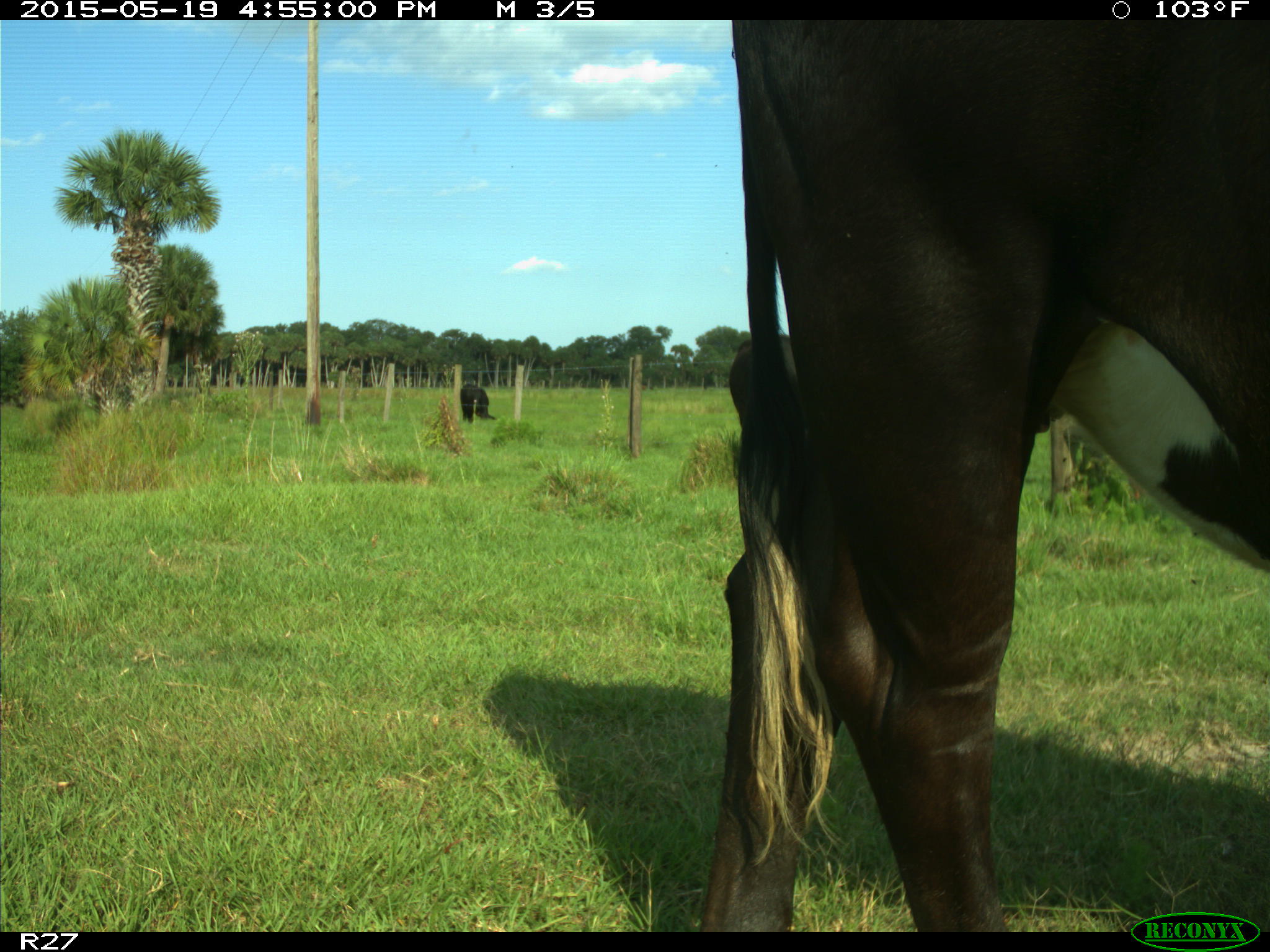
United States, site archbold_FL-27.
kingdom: Animalia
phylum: Chordata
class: Mammalia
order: Artiodactyla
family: Bovidae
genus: Bos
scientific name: Bos taurus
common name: domestic cow